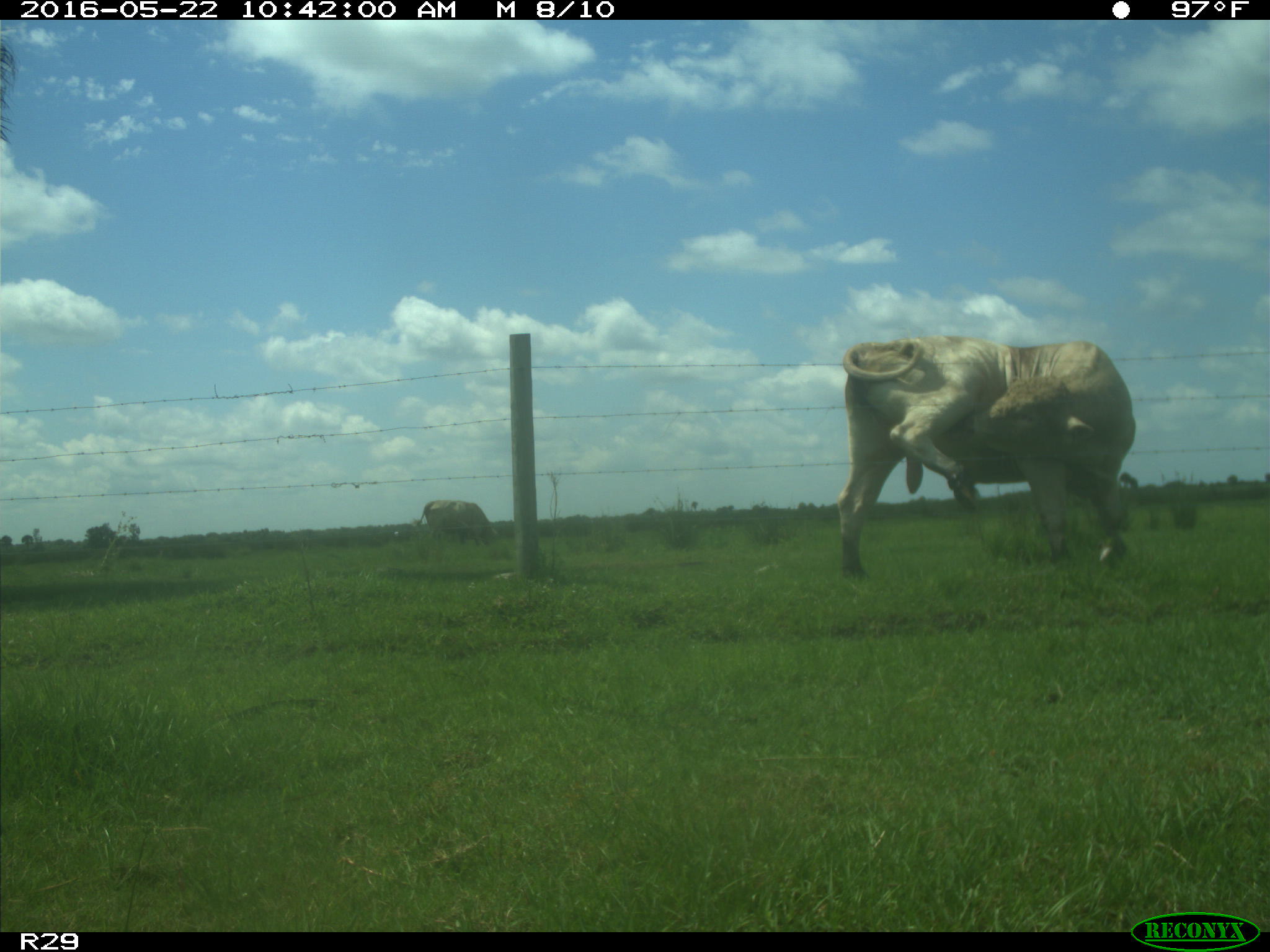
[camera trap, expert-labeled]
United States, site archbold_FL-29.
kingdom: Animalia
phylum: Chordata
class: Mammalia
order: Artiodactyla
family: Bovidae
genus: Bos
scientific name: Bos taurus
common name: domestic cow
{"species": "Bos taurus (domestic cow)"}